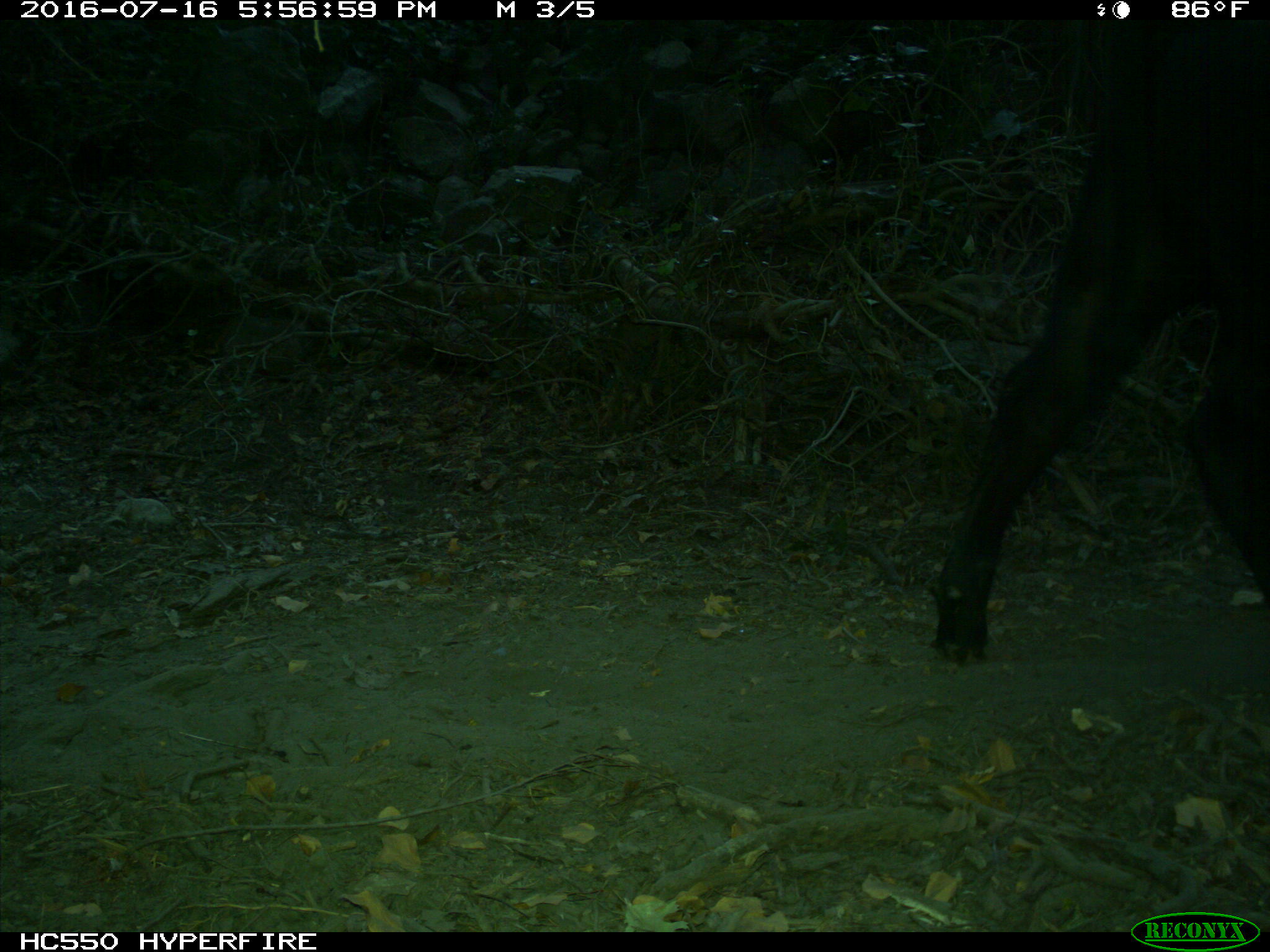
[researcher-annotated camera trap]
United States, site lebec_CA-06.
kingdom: Animalia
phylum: Chordata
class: Mammalia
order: Artiodactyla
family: Bovidae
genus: Bos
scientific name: Bos taurus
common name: domestic cow